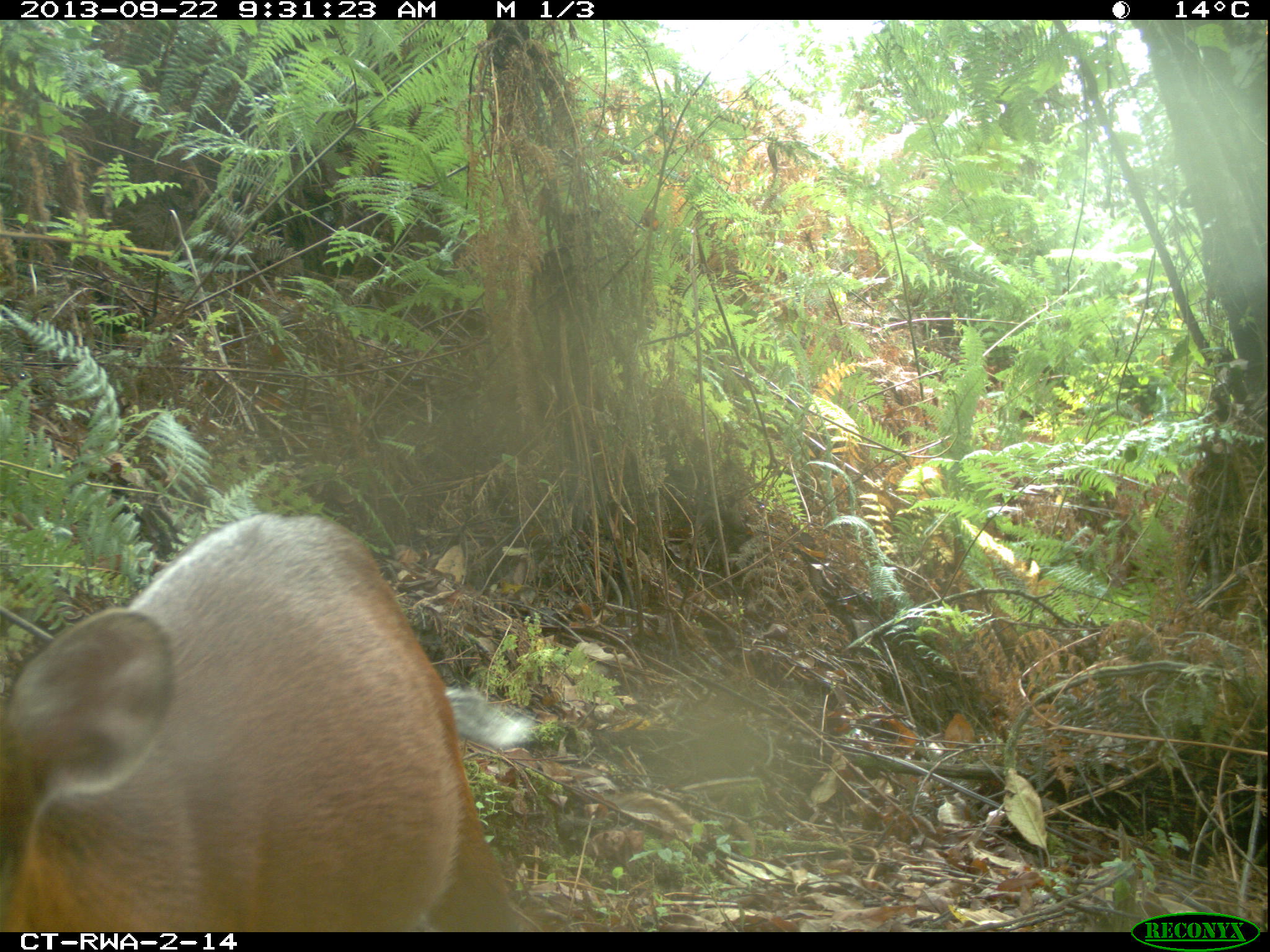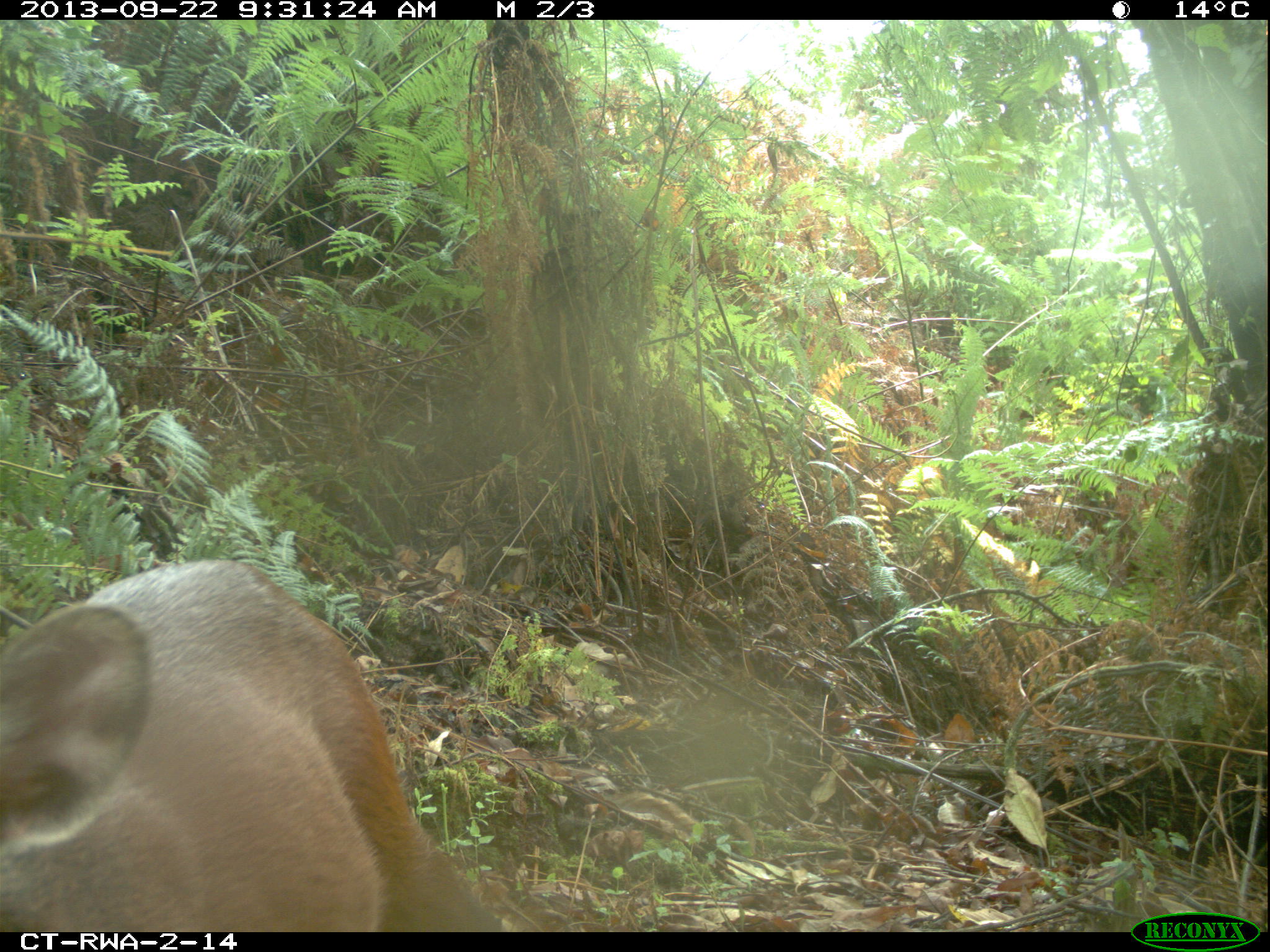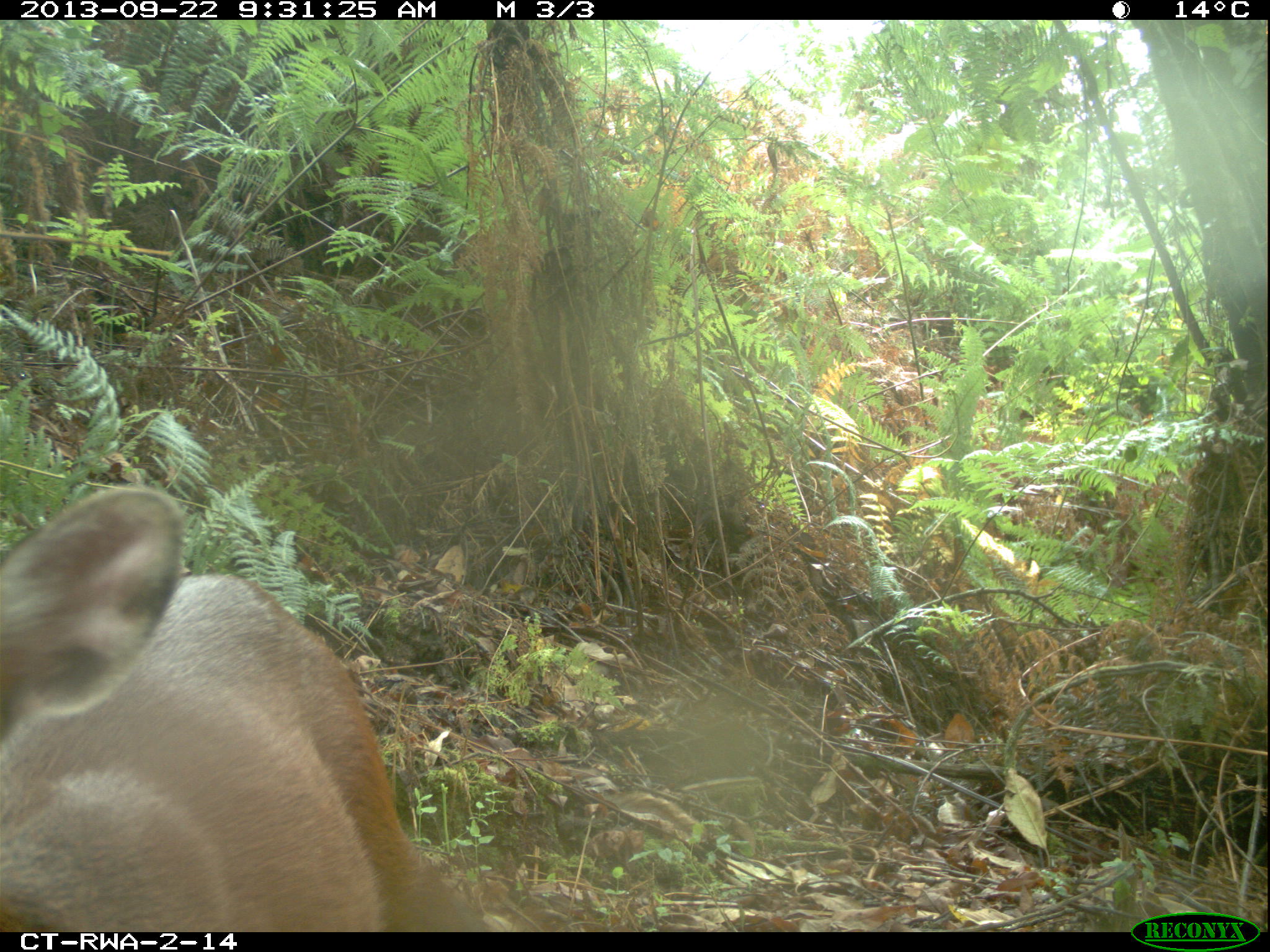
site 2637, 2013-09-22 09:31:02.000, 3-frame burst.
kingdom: Animalia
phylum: Chordata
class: Mammalia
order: Artiodactyla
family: Bovidae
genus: Cephalophus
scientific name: Cephalophus nigrifrons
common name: black-fronted duiker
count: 1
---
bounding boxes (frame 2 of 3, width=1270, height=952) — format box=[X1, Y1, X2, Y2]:
cephalophus nigrifrons: box=[0, 555, 507, 930]